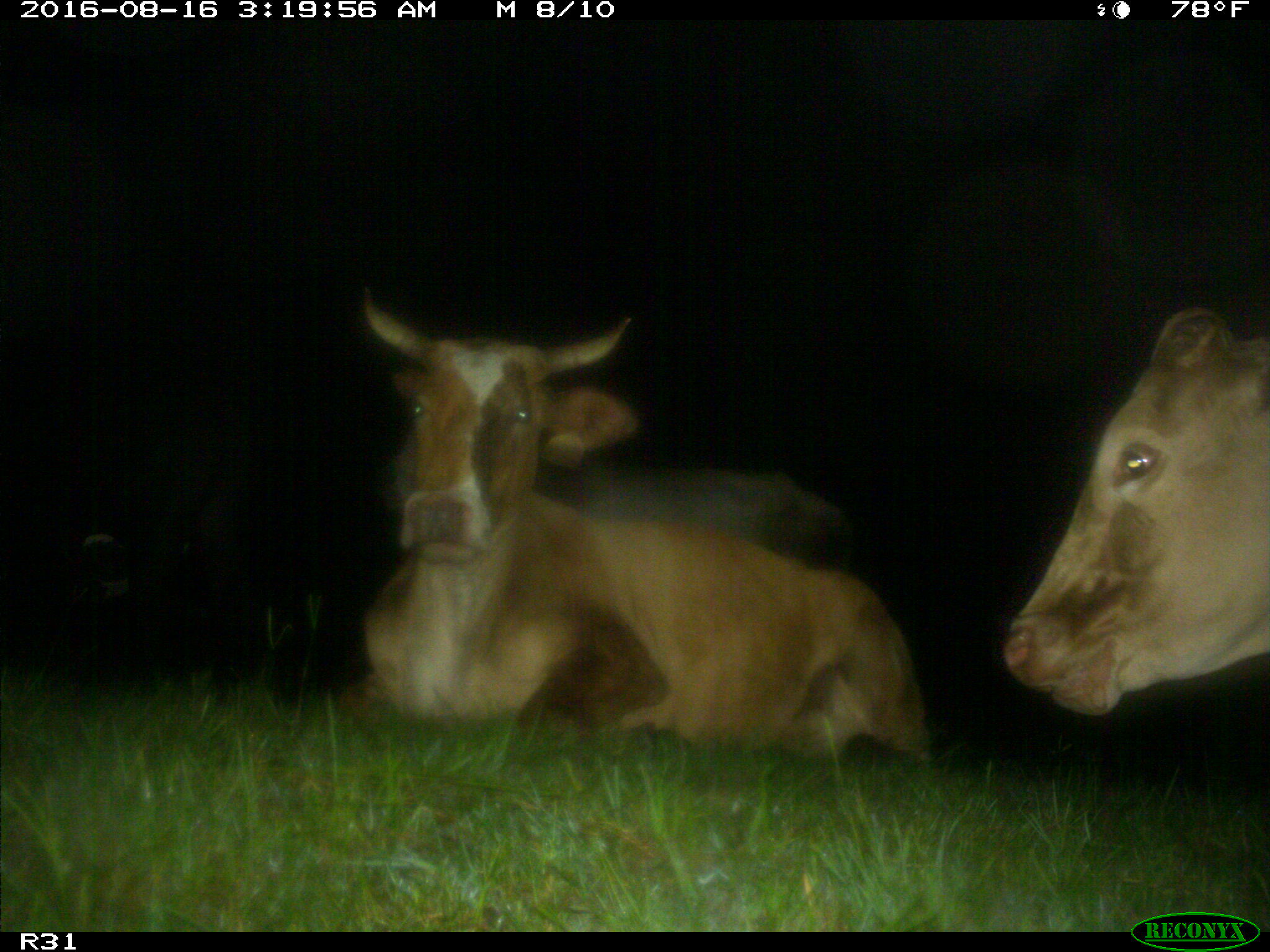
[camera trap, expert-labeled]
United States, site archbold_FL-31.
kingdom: Animalia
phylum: Chordata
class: Mammalia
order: Artiodactyla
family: Bovidae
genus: Bos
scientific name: Bos taurus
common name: domestic cow